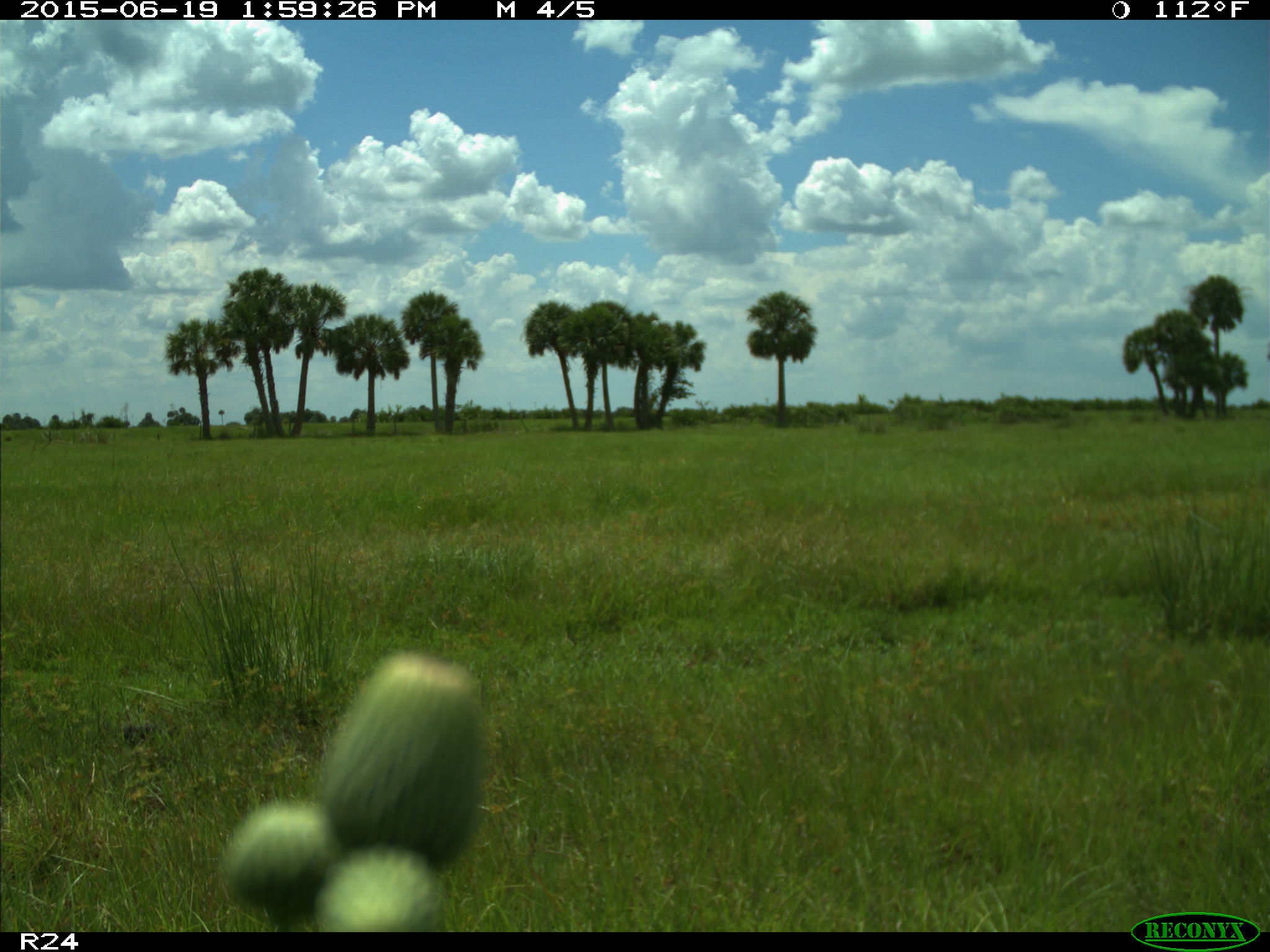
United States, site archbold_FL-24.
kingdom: Animalia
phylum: Chordata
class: Mammalia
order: Artiodactyla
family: Bovidae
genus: Bos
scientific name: Bos taurus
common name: domestic cow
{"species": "Bos taurus (domestic cow)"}